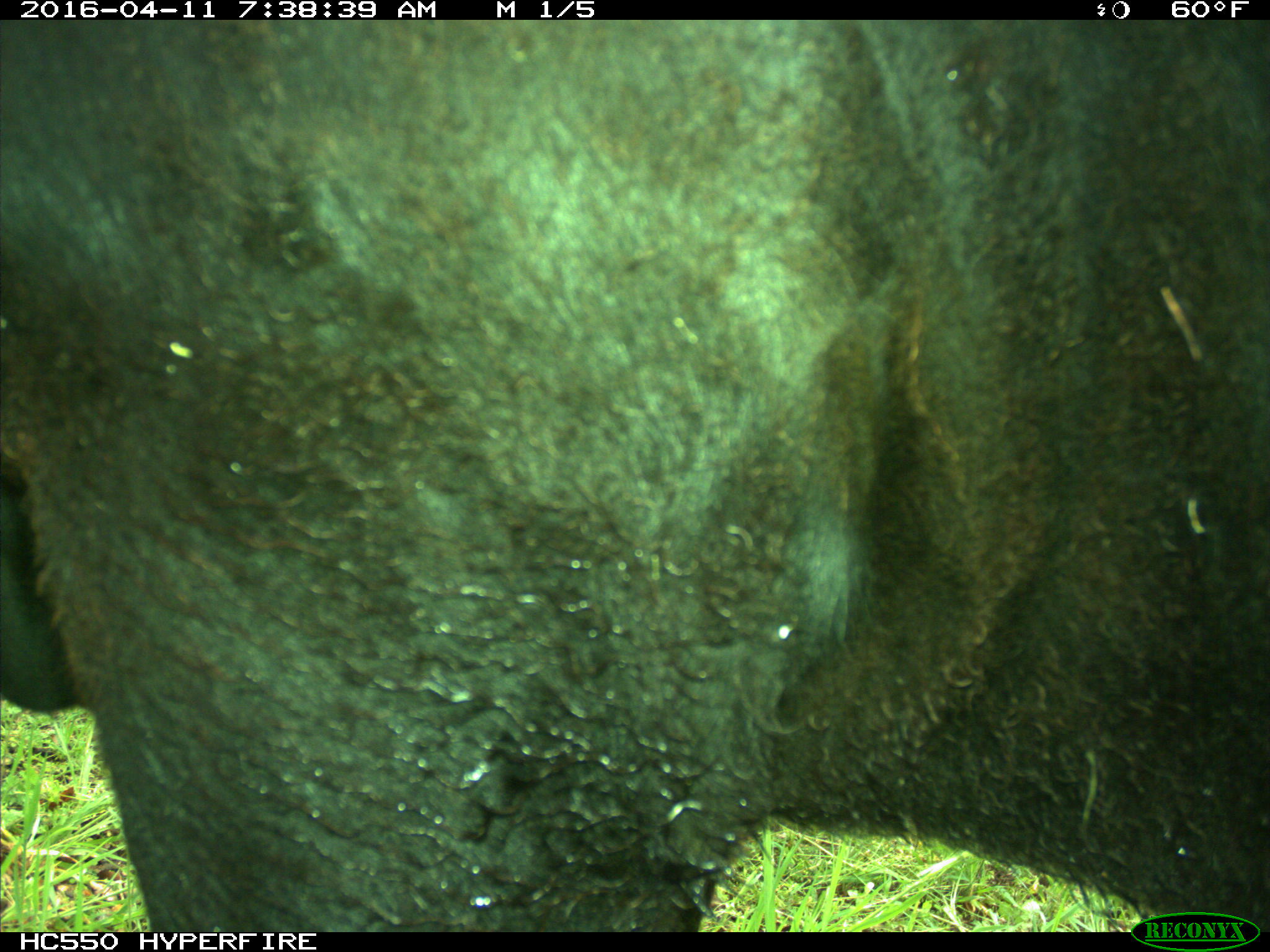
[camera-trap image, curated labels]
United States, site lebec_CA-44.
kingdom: Animalia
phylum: Chordata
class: Mammalia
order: Artiodactyla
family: Bovidae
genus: Bos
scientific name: Bos taurus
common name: domestic cow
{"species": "Bos taurus (domestic cow)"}